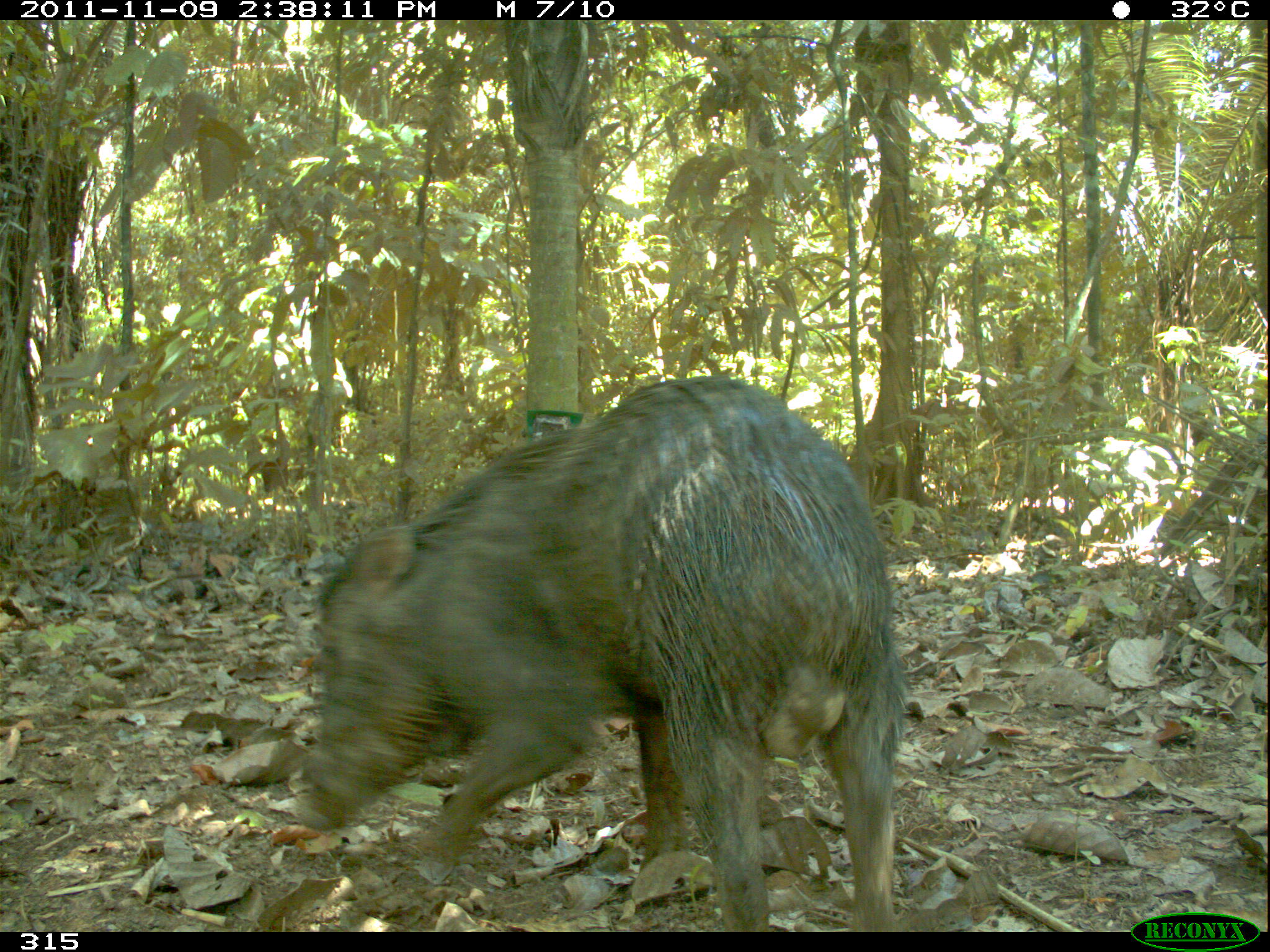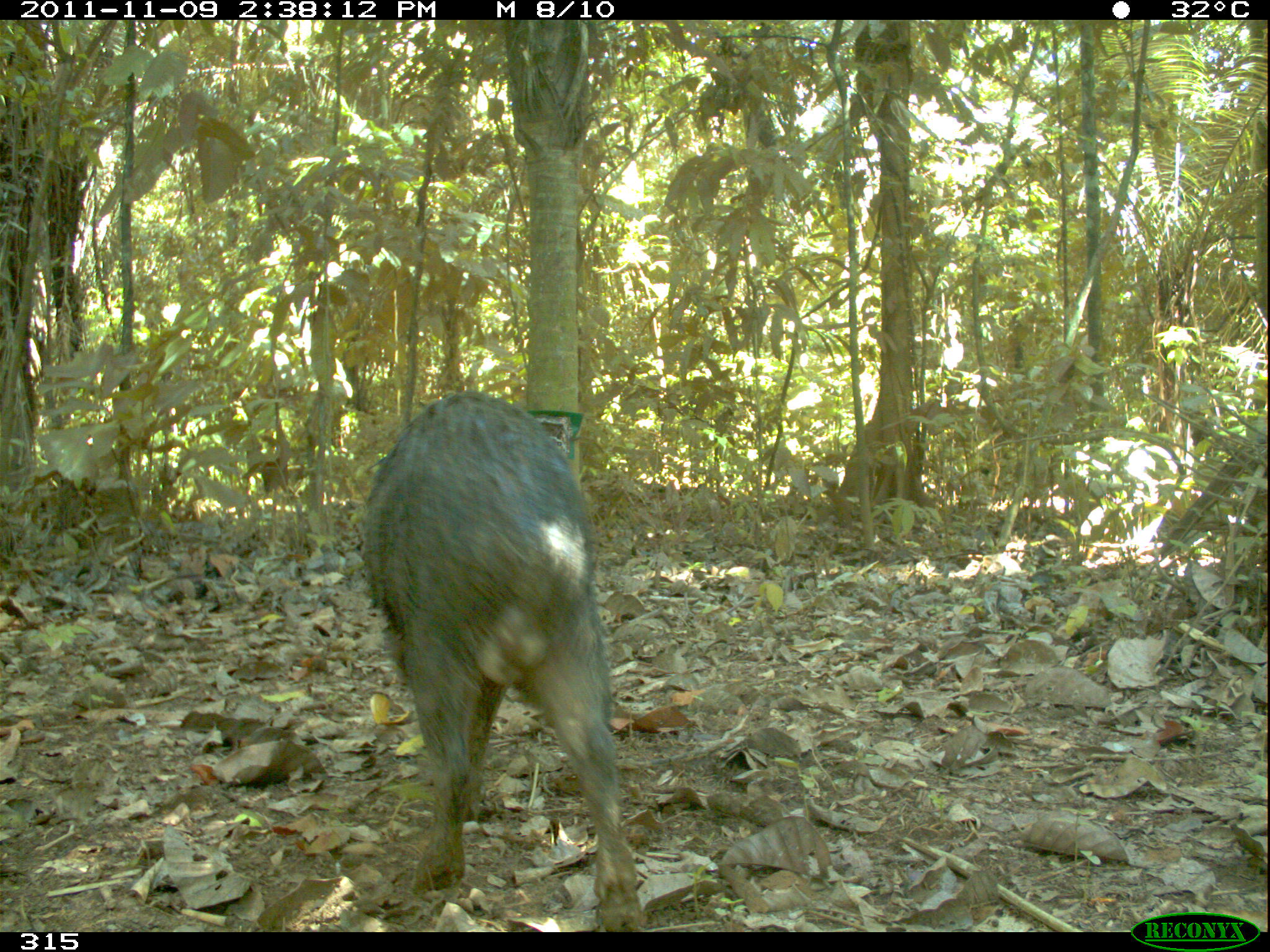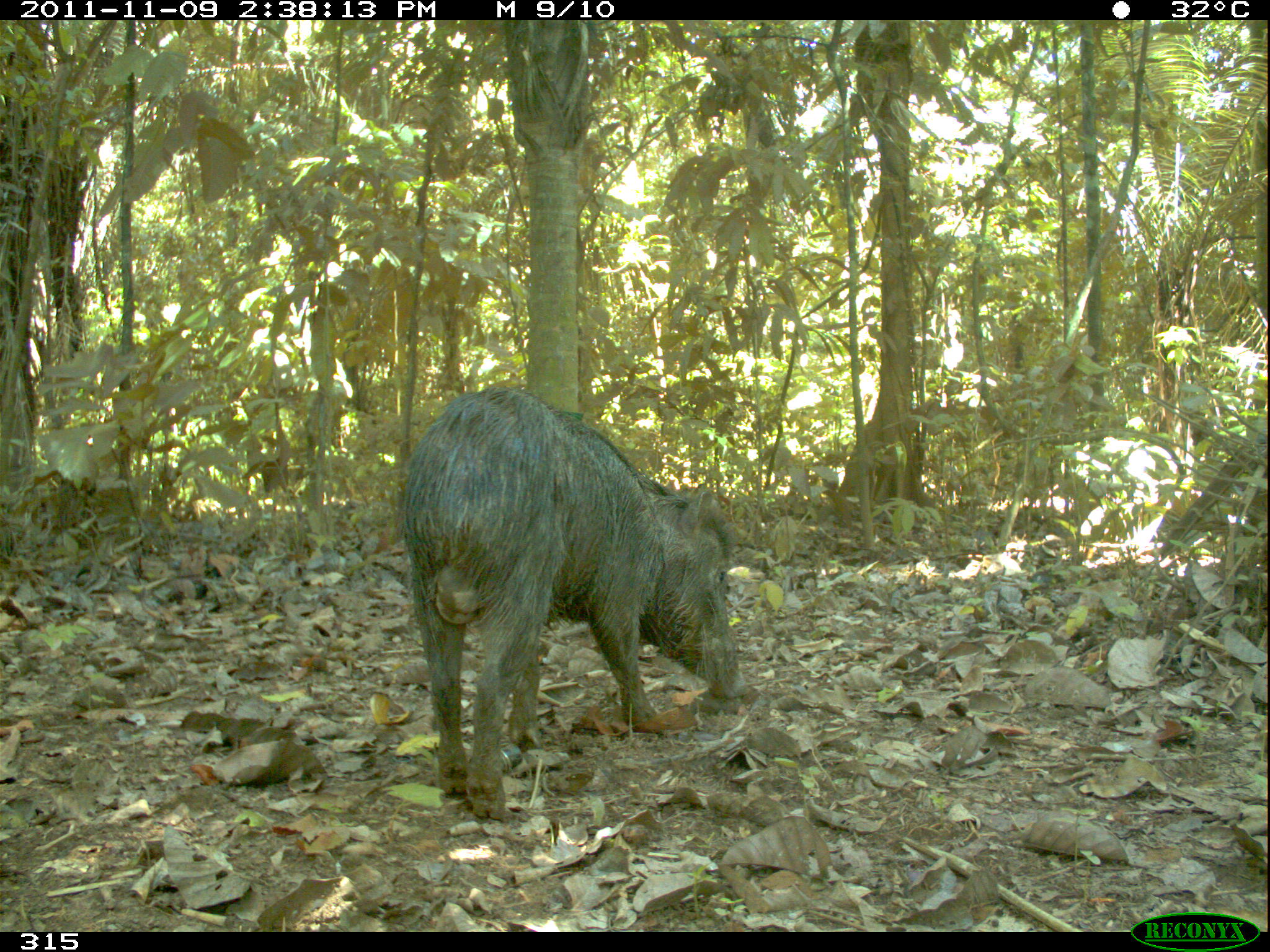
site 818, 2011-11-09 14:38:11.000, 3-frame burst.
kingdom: Animalia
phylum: Chordata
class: Mammalia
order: Artiodactyla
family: Tayassuidae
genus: Tayassu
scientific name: Tayassu pecari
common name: white-lipped peccary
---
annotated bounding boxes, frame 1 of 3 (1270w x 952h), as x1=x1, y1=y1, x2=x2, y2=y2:
tayassu pecari: x1=306, y1=375, x2=900, y2=932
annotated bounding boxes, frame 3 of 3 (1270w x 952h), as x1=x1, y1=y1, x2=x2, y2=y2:
tayassu pecari: x1=404, y1=389, x2=745, y2=821